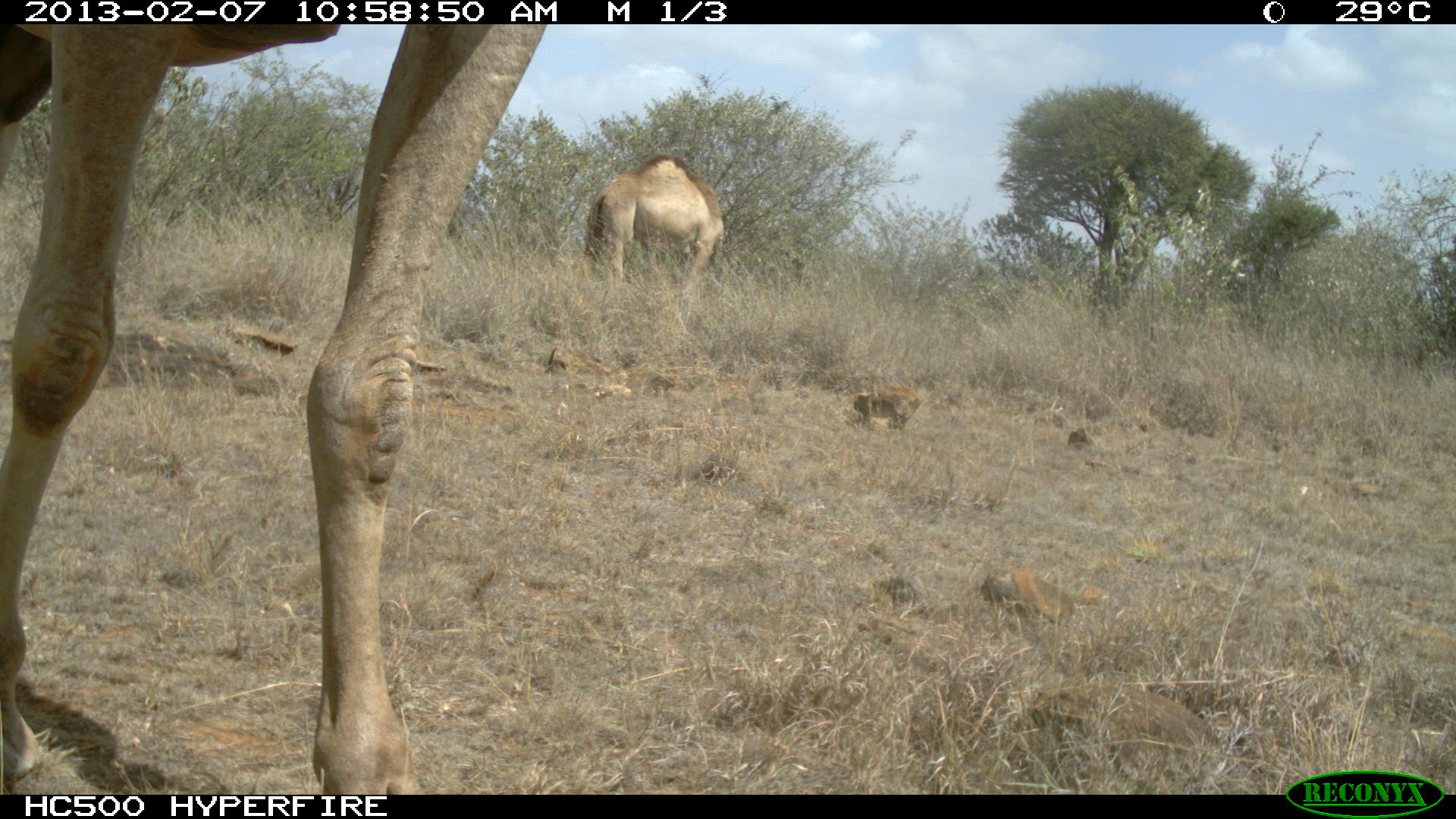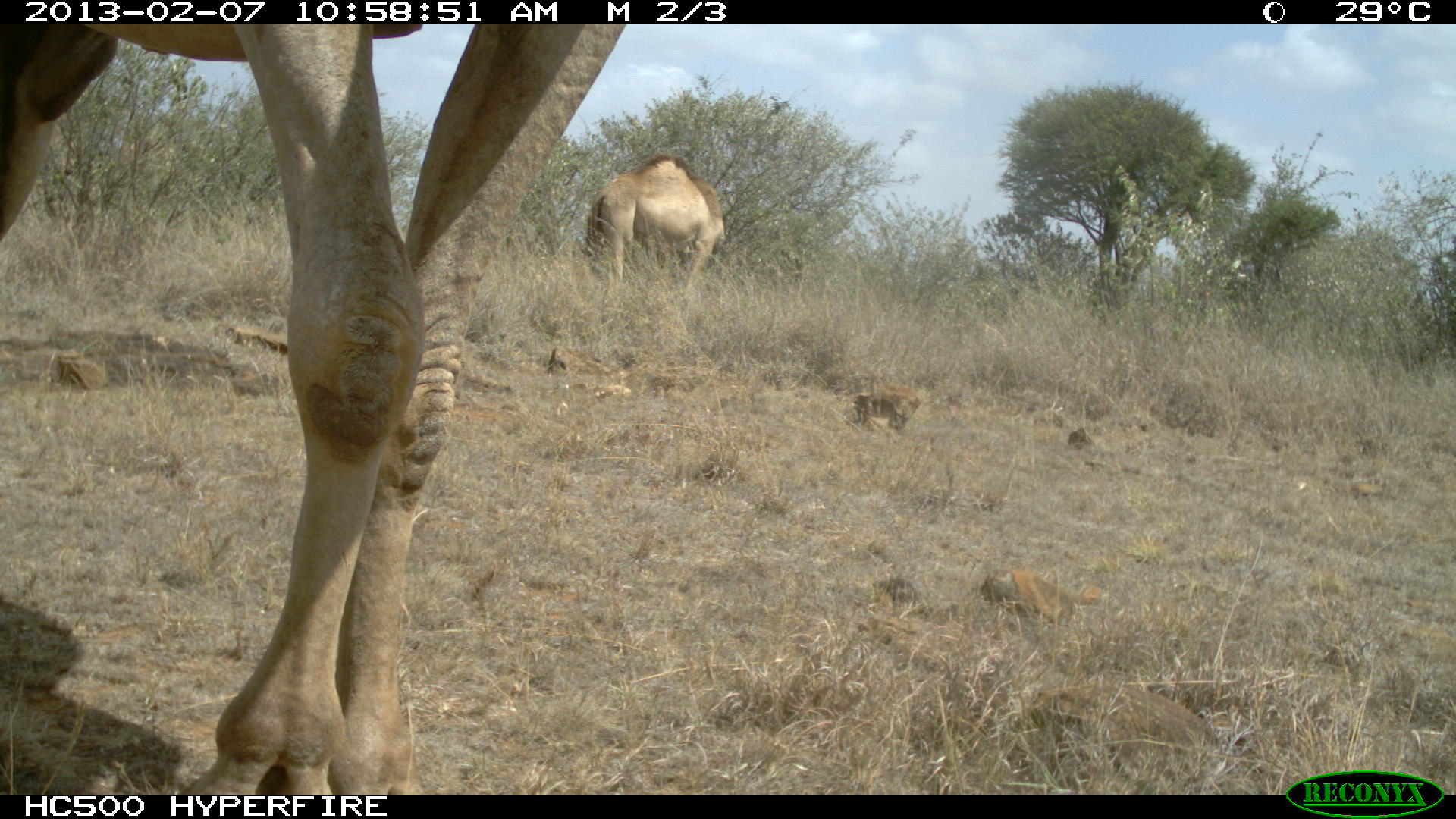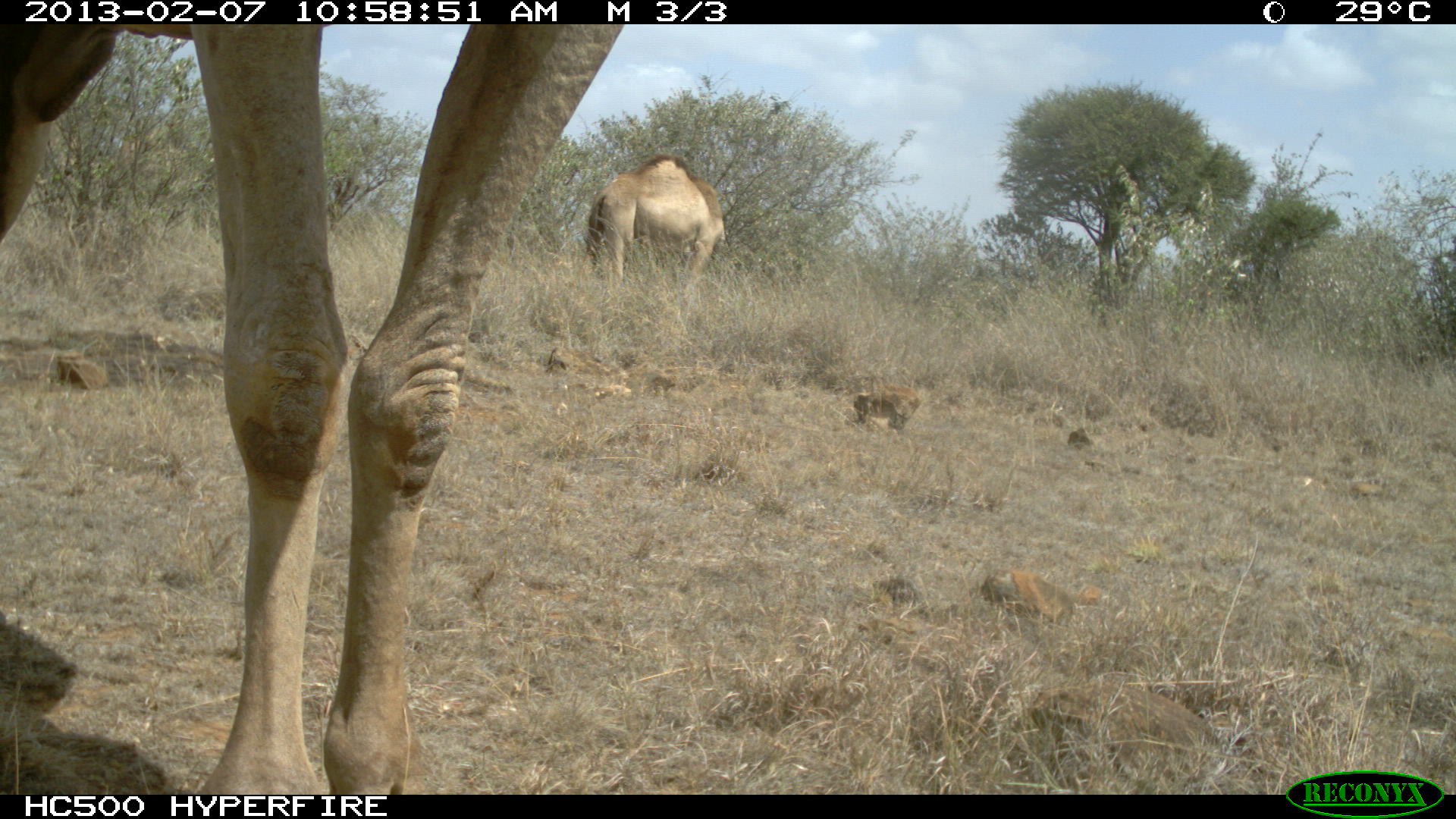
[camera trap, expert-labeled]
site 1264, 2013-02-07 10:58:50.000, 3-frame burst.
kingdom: Animalia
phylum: Chordata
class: Mammalia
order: Artiodactyla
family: Camelidae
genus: Camelus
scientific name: Camelus dromedarius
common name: dromedary camel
Camelus dromedarius (dromedary camel), count 2.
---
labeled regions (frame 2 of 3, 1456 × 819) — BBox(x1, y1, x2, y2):
camelus dromedarius: BBox(0, 16, 620, 790); BBox(587, 157, 733, 295)